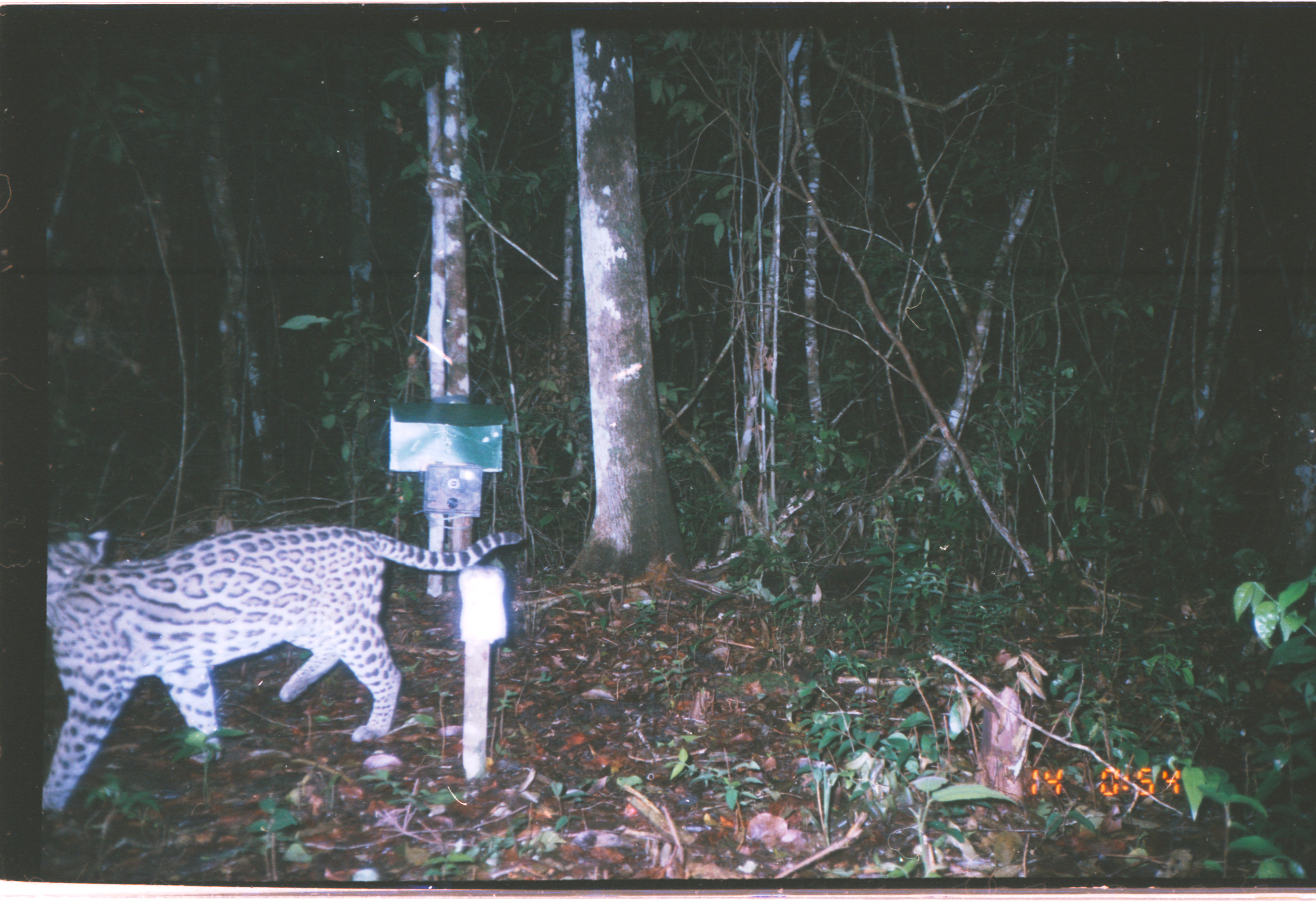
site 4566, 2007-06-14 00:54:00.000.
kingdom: Animalia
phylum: Chordata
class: Mammalia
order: Carnivora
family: Felidae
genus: Leopardus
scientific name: Leopardus pardalis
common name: ocelot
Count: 1.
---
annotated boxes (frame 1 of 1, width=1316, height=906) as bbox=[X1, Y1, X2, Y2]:
leopardus pardalis: bbox=[41, 523, 523, 813]